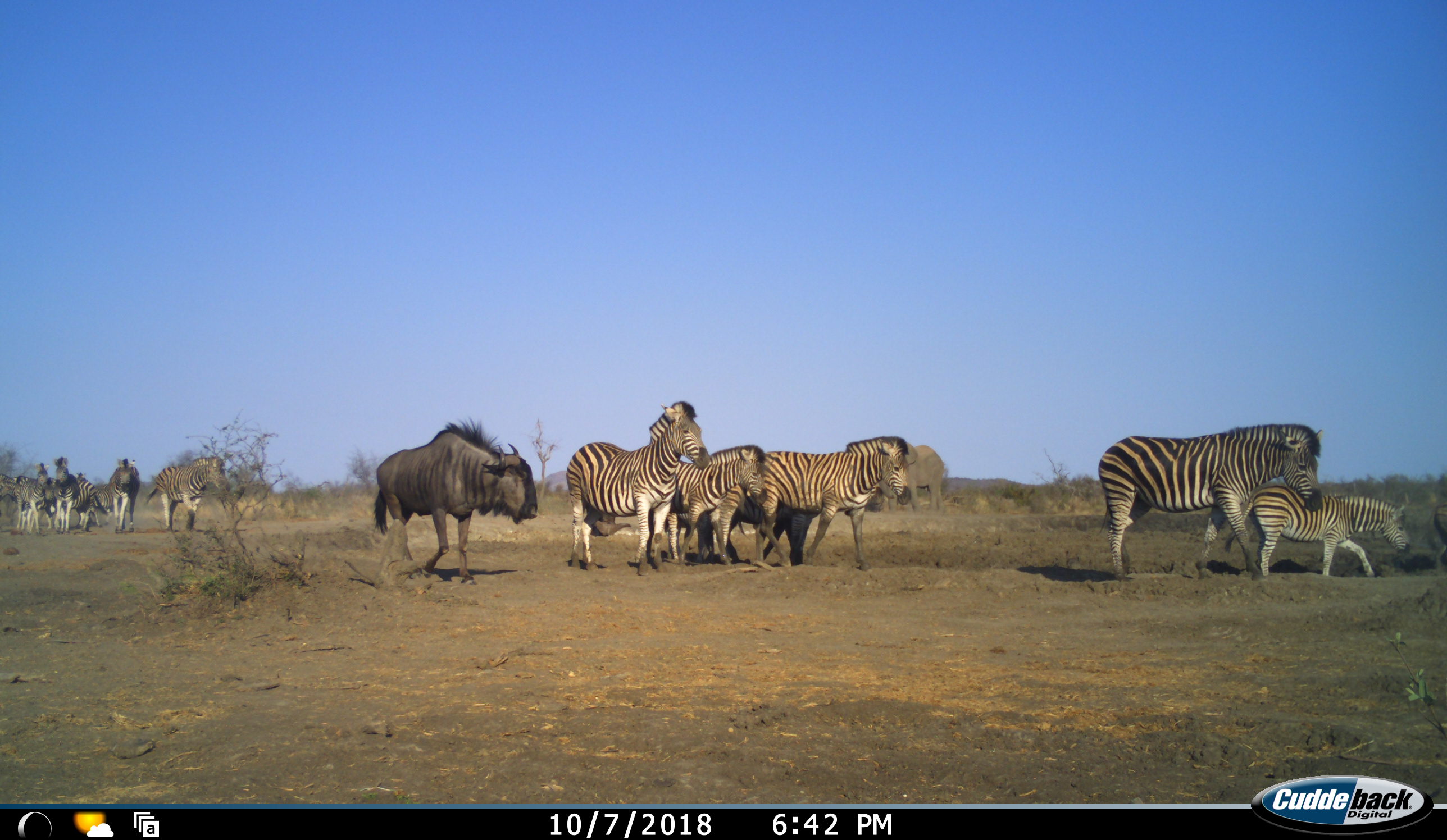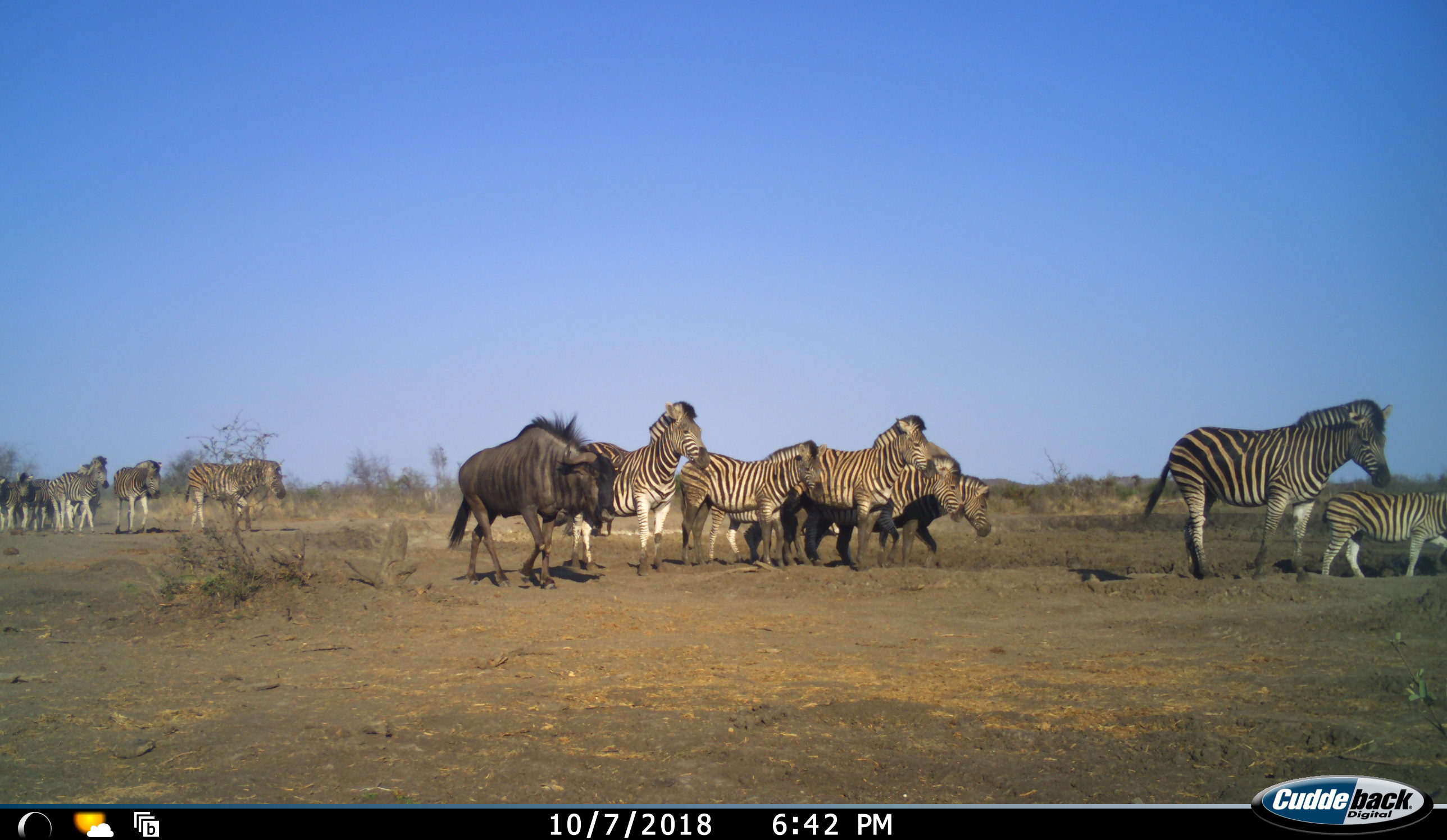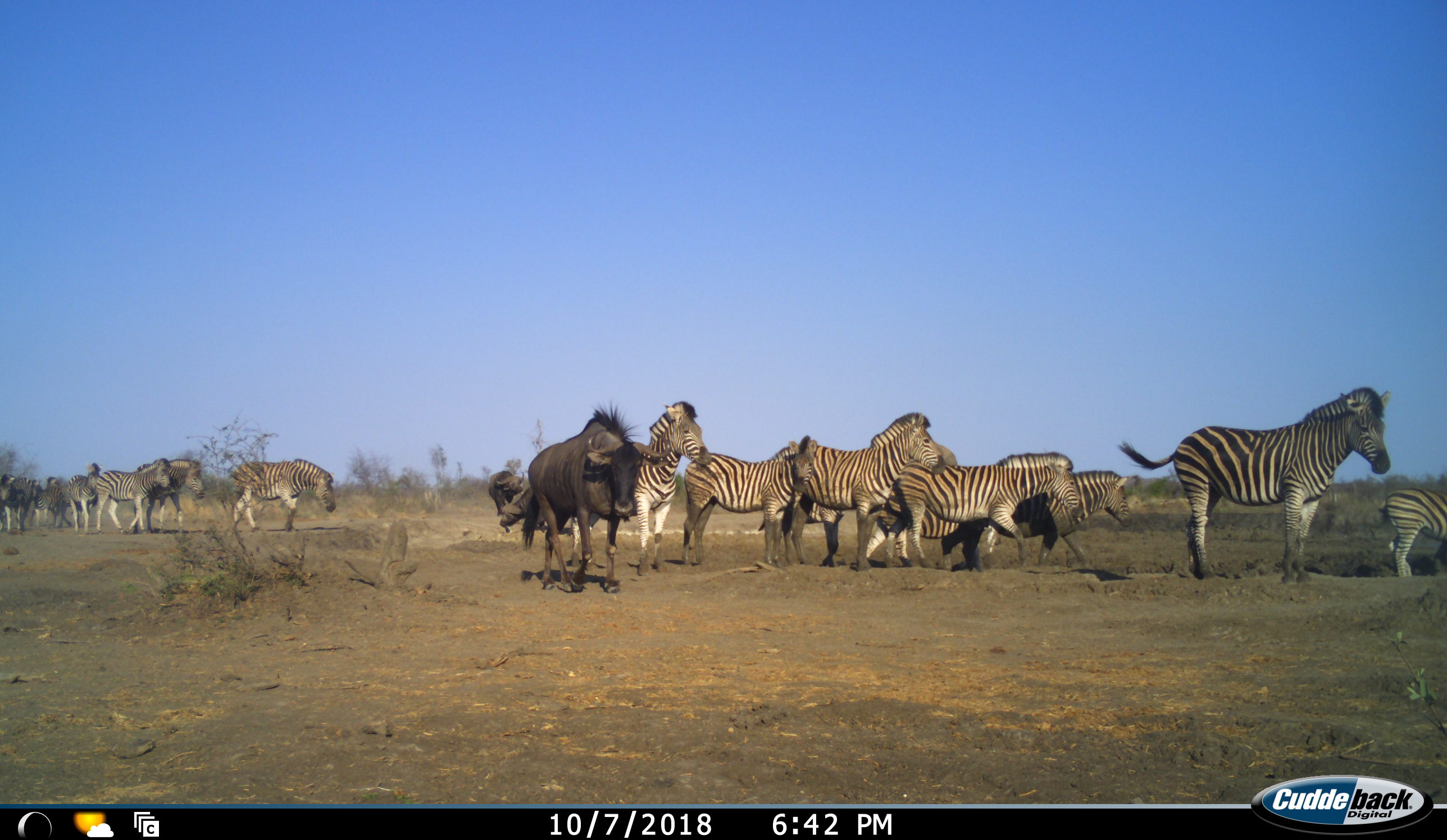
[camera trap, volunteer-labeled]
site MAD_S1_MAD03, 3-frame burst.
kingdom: Animalia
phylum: Chordata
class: Mammalia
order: Proboscidea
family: Elephantidae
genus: Loxodonta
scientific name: Loxodonta africana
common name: african bush elephant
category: elephant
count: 1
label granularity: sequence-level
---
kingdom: Animalia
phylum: Chordata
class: Mammalia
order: Artiodactyla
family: Bovidae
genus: Connochaetes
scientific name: Connochaetes taurinus taurinus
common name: blue wildebeest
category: wildebeestblue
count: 1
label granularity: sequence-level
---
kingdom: Animalia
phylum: Chordata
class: Mammalia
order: Perissodactyla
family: Equidae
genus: Equus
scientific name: Equus quagga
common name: plains zebra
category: zebraplains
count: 11-50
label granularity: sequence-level